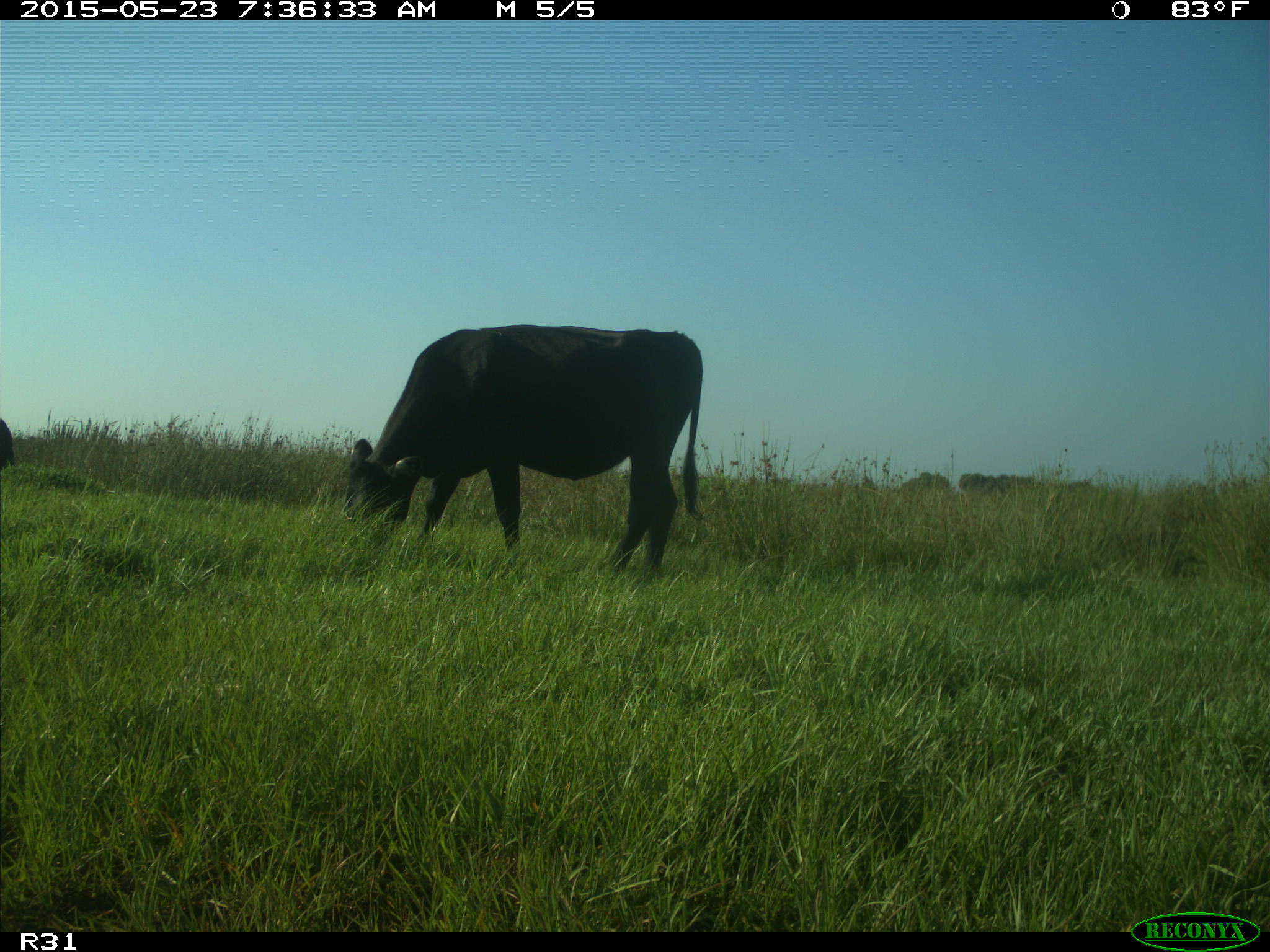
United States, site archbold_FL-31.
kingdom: Animalia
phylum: Chordata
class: Mammalia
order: Artiodactyla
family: Bovidae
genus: Bos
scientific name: Bos taurus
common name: domestic cow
Bos taurus (domestic cow).